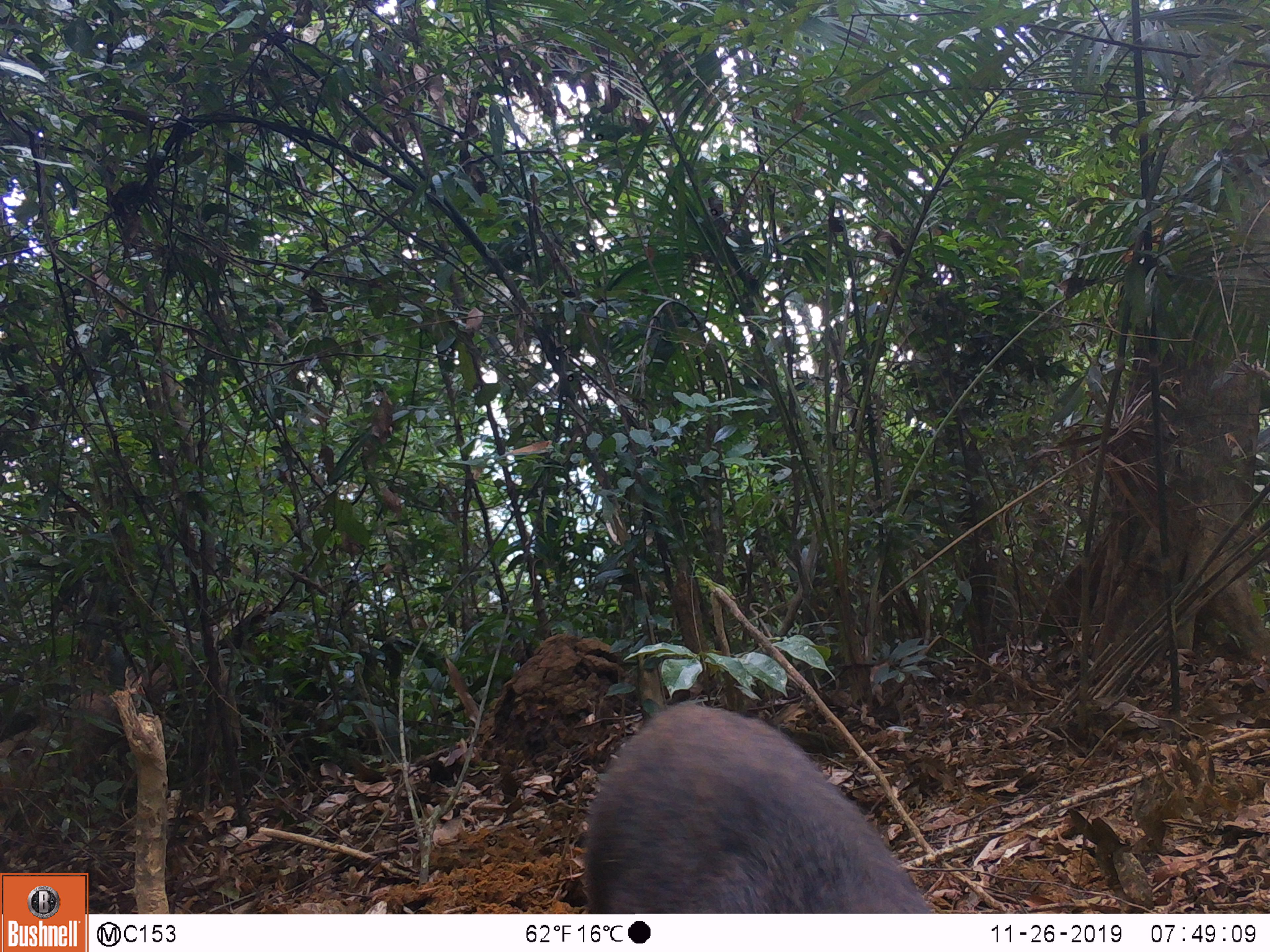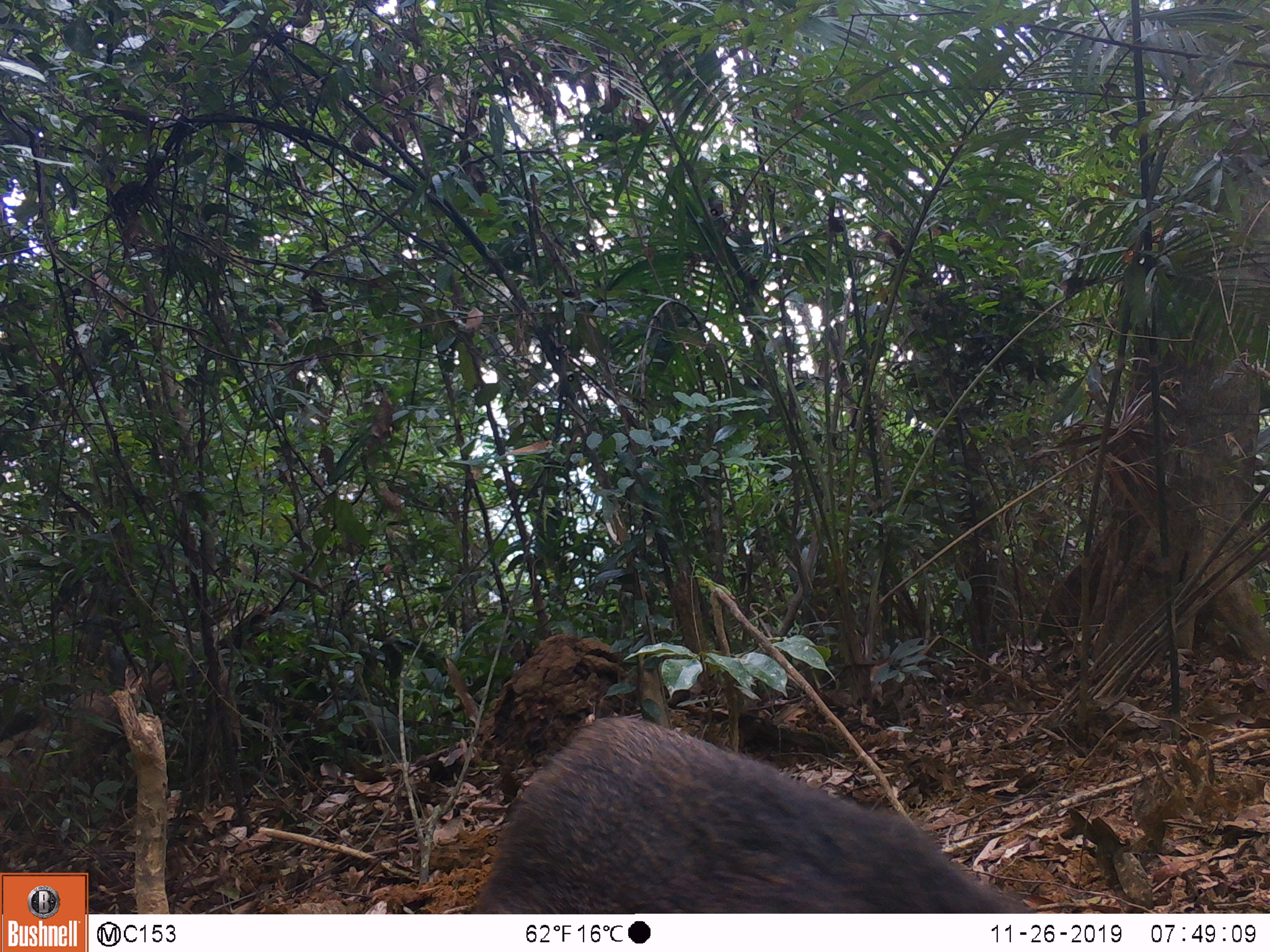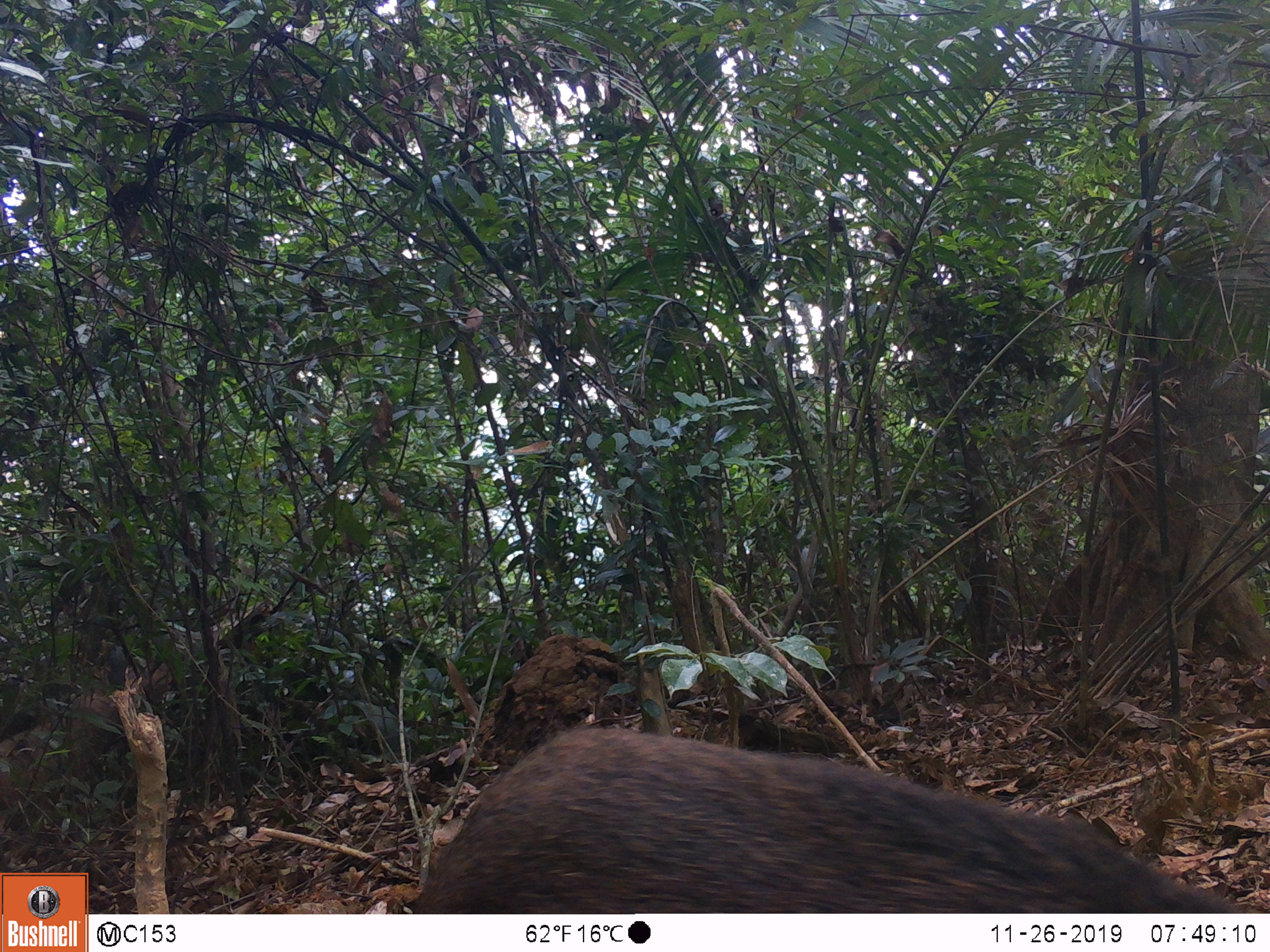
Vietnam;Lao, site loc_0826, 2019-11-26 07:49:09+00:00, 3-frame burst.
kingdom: Animalia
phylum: Chordata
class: Mammalia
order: Artiodactyla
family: Suidae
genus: Sus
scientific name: Sus scrofa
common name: eurasian wild pig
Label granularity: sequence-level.